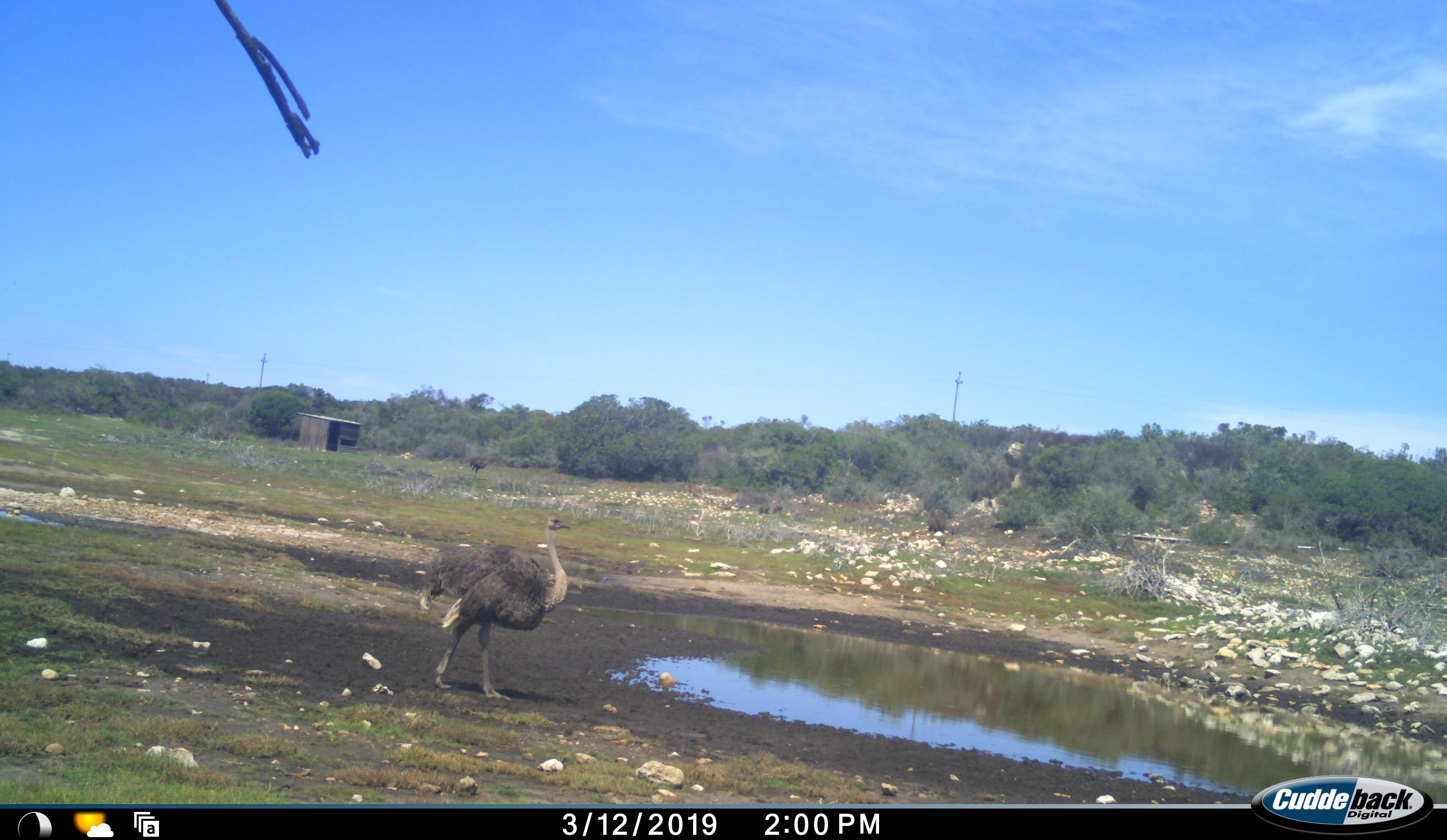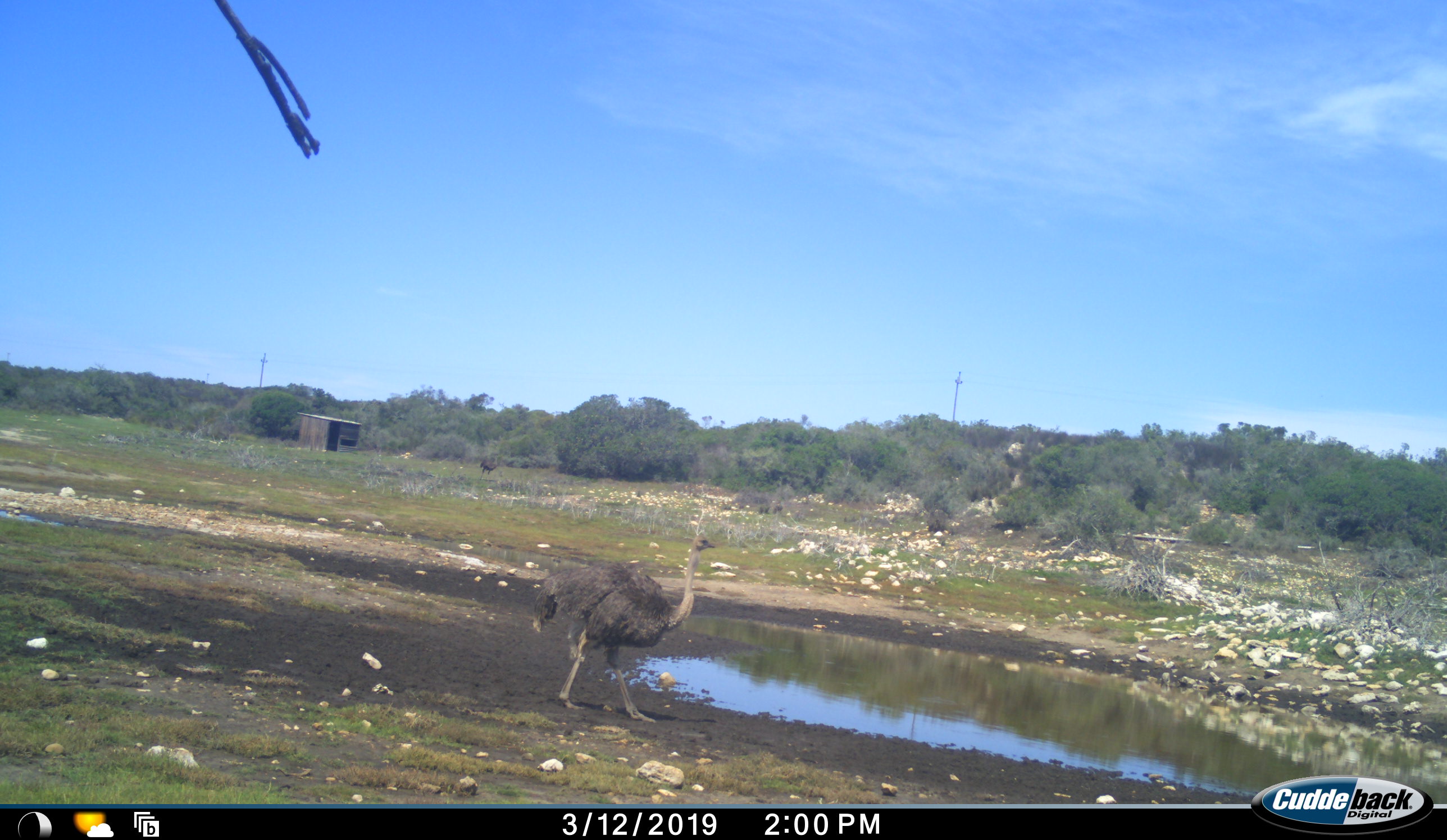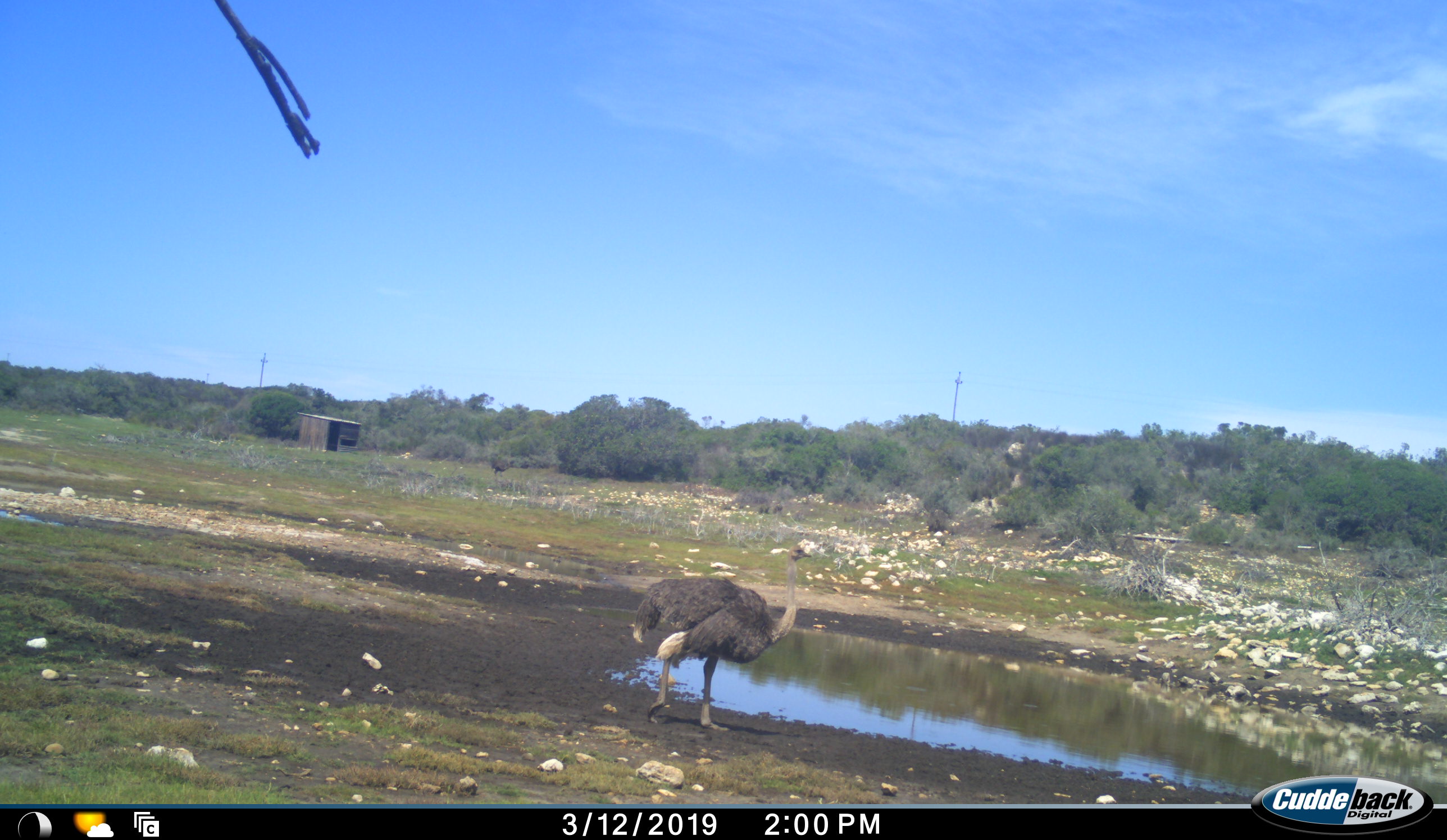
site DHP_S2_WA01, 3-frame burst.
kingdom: Animalia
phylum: Chordata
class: Aves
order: Struthioniformes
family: Struthionidae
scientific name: Struthionidae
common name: ostrich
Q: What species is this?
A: Ostrich (Struthionidae).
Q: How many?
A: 2.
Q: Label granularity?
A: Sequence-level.